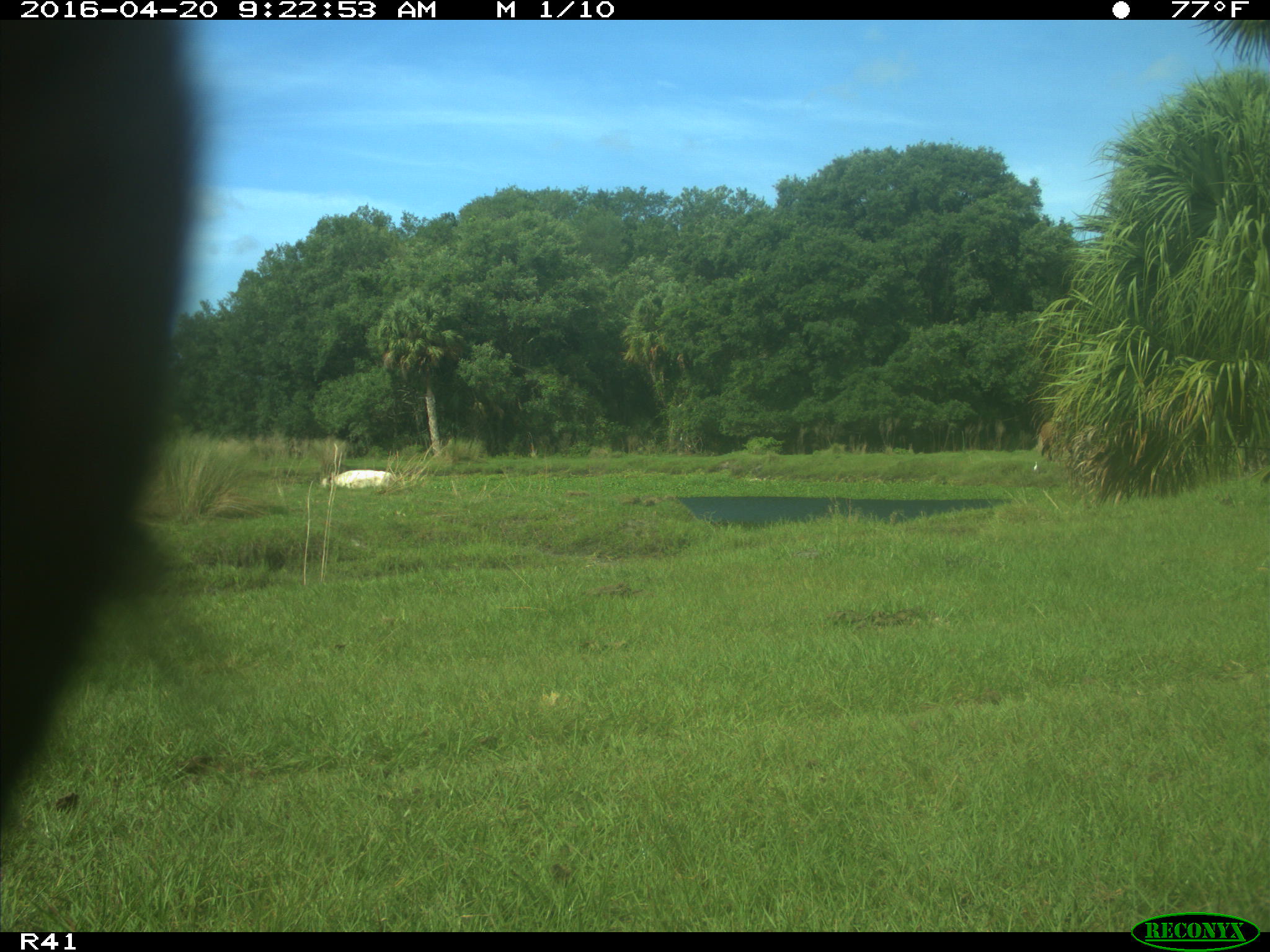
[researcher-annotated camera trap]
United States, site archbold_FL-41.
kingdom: Animalia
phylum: Chordata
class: Mammalia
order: Artiodactyla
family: Bovidae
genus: Bos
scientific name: Bos taurus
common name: domestic cow